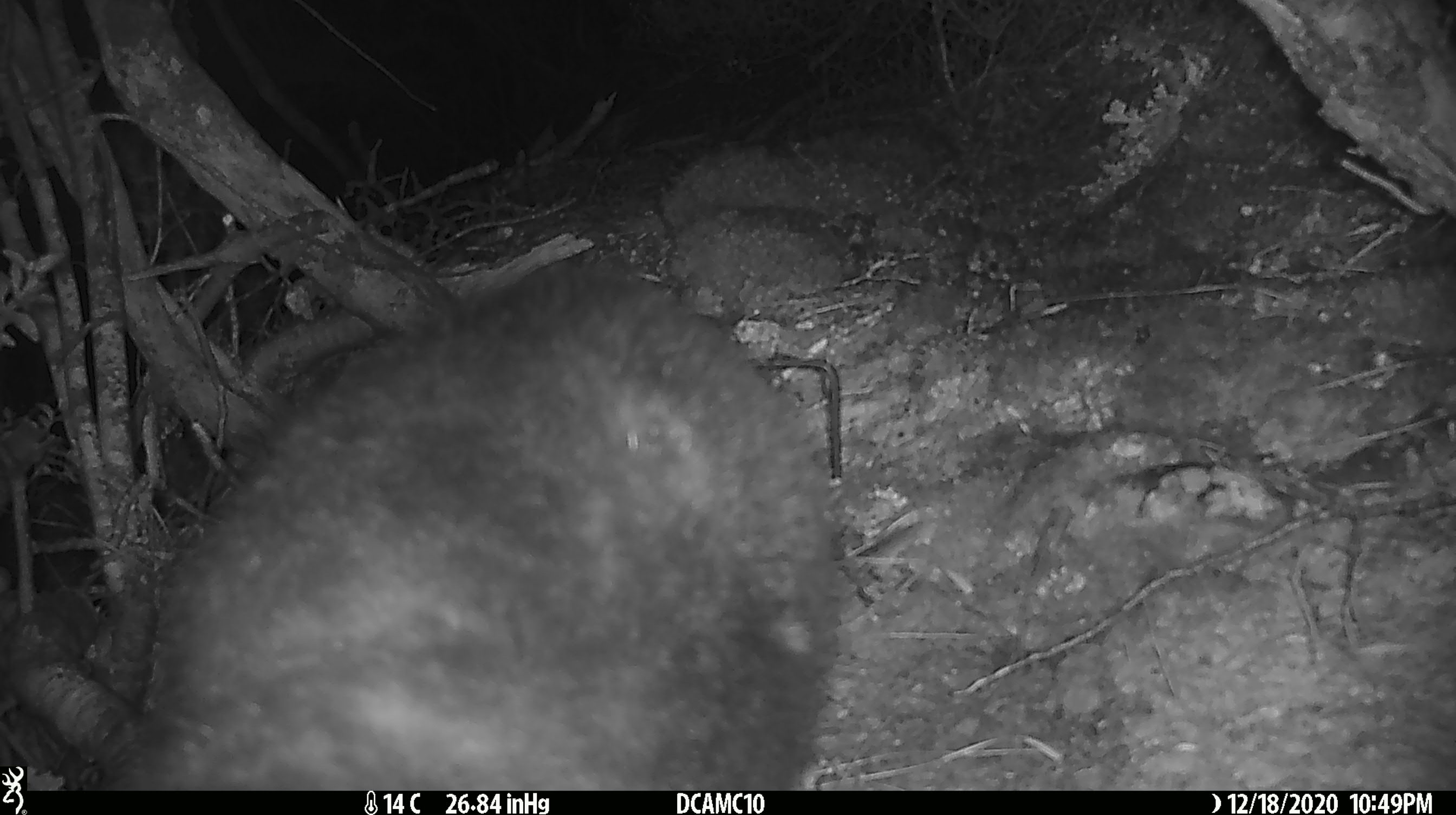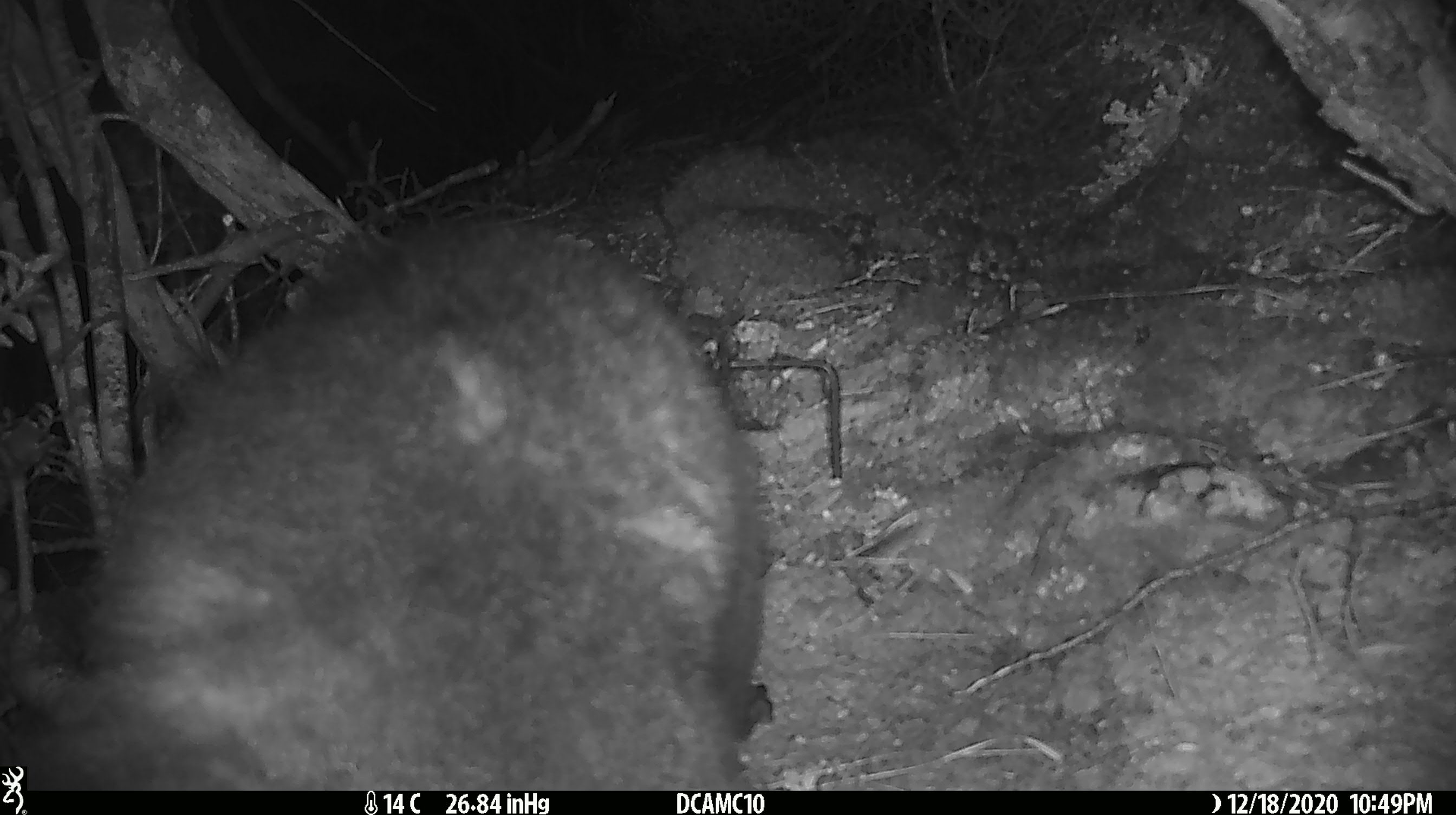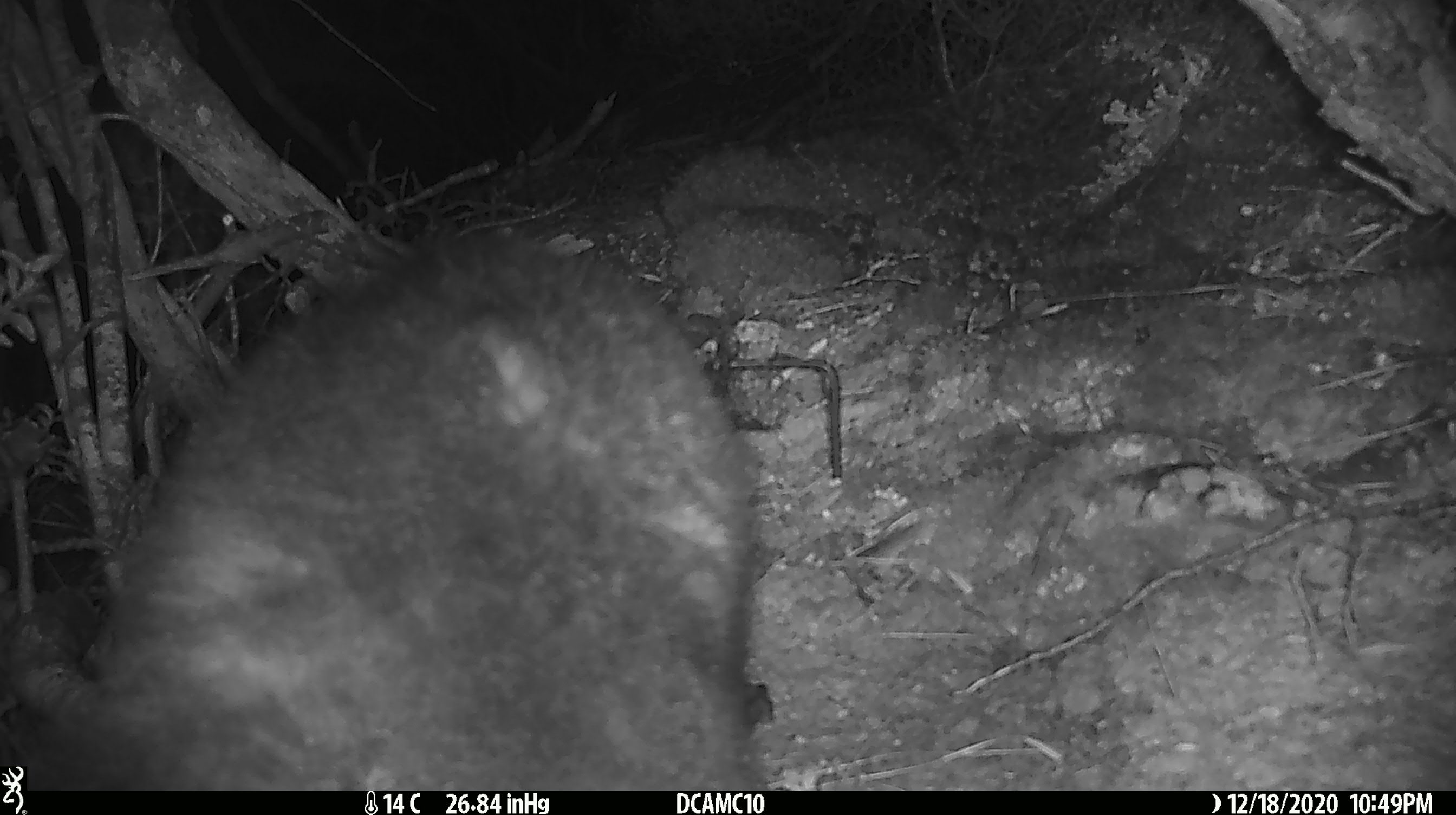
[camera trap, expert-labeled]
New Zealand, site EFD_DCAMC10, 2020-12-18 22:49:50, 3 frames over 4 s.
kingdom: Animalia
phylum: Chordata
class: Mammalia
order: Diprotodontia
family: Phalangeridae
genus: Trichosurus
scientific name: Trichosurus vulpecula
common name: common brushtail possum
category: possum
Possum (common brushtail possum) (Trichosurus vulpecula).